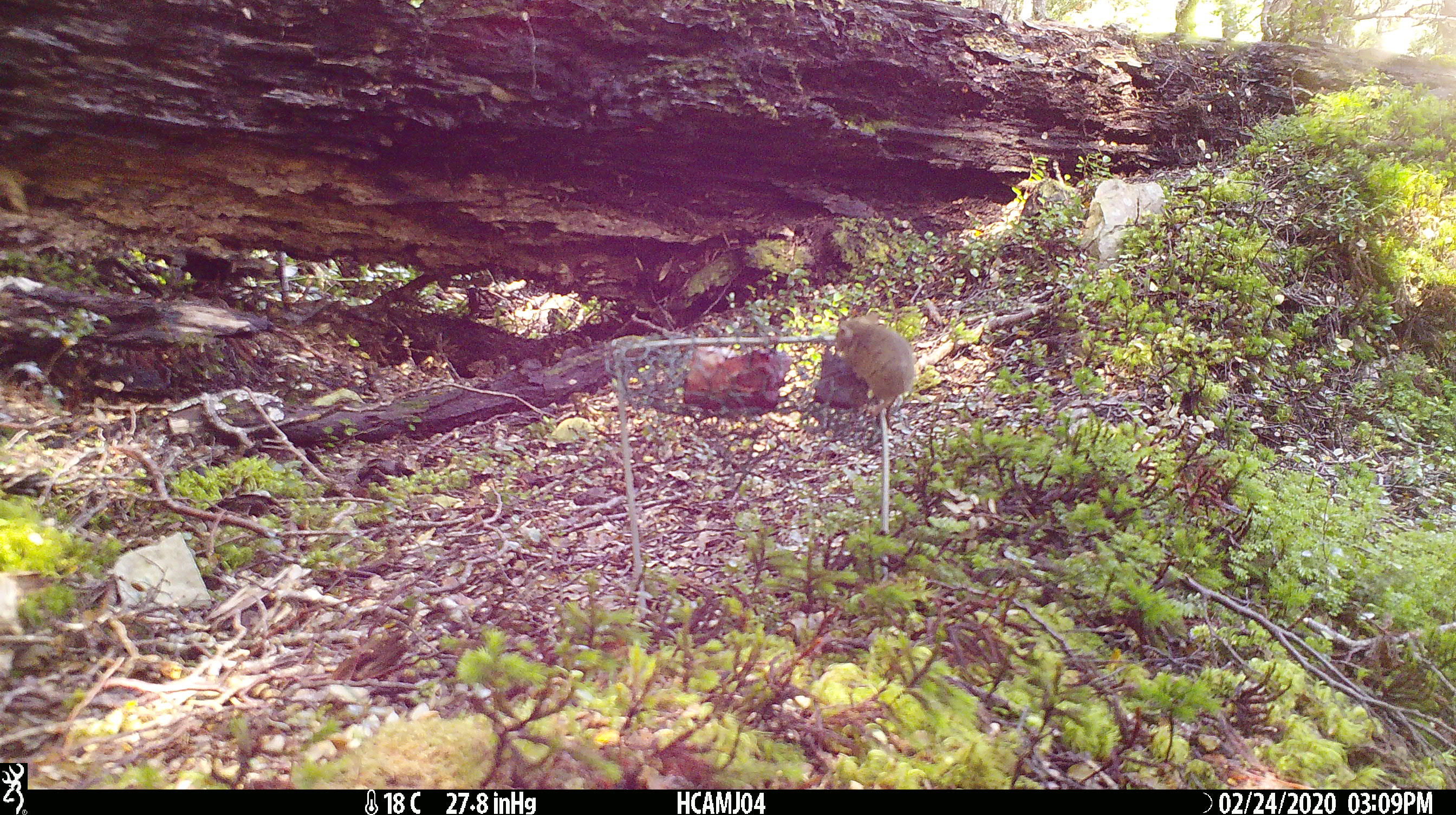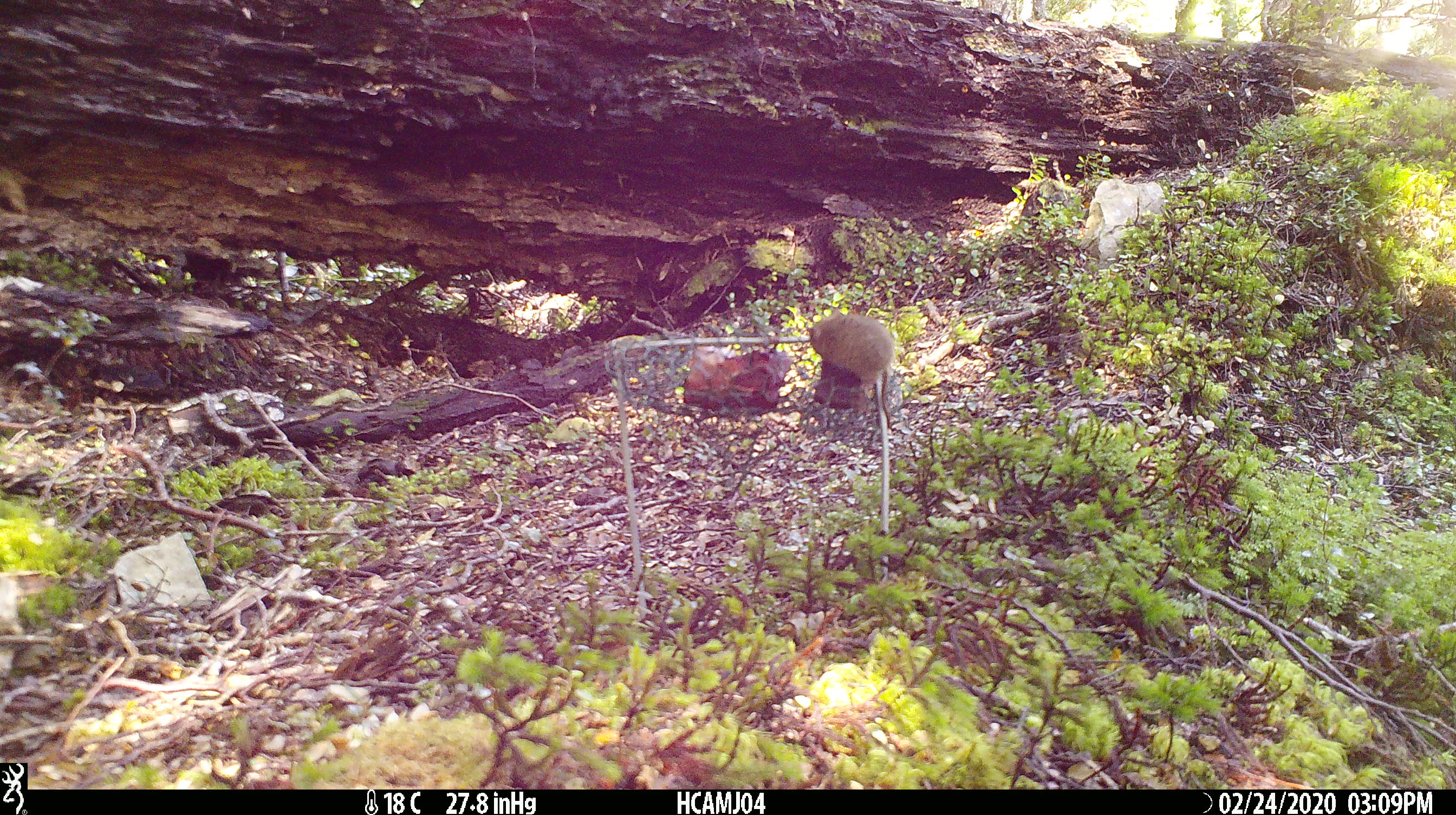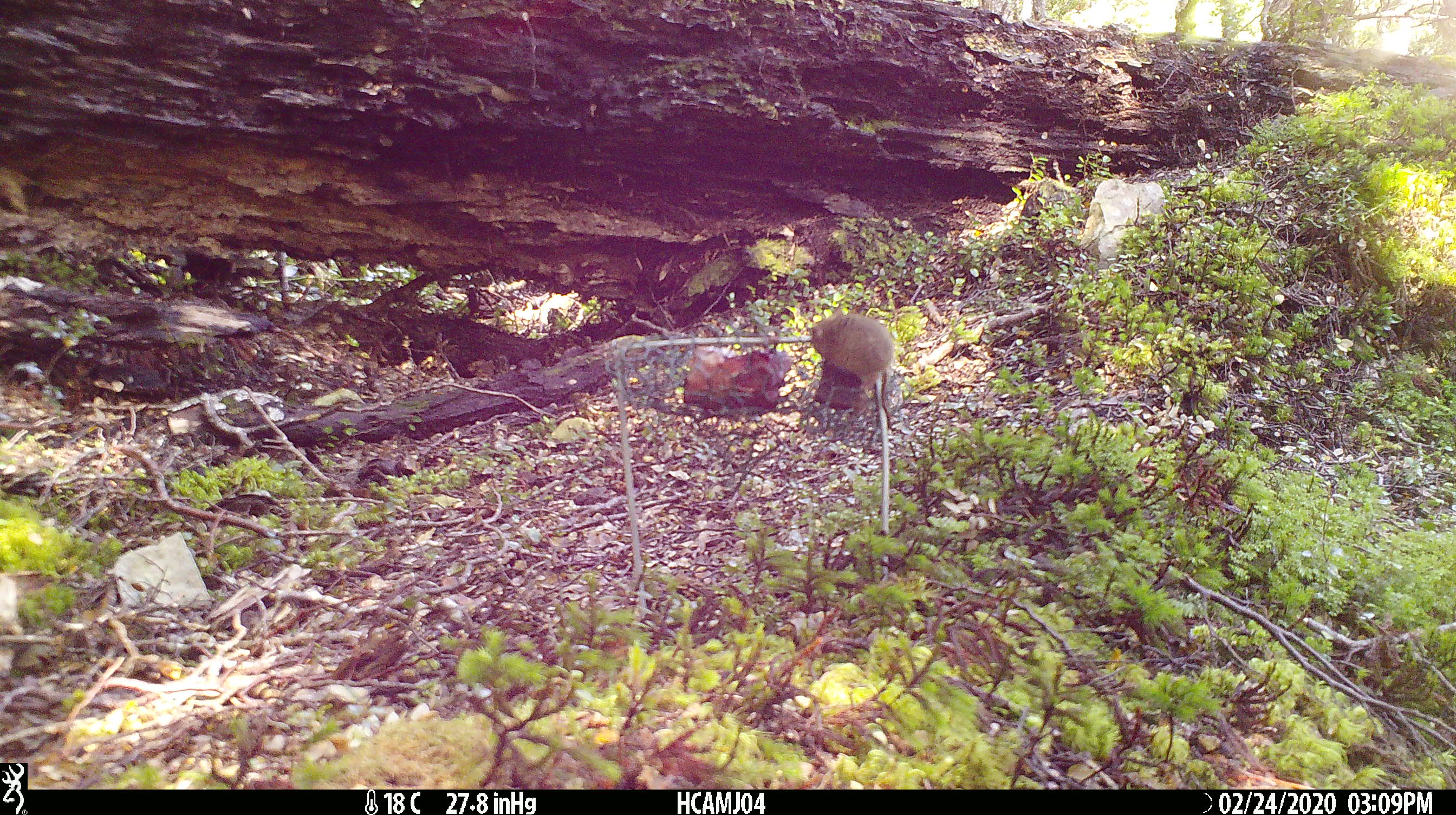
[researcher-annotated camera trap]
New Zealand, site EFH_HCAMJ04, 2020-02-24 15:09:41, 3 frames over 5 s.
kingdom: Animalia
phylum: Chordata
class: Mammalia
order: Rodentia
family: Muridae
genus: Mus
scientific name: Mus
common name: mouse